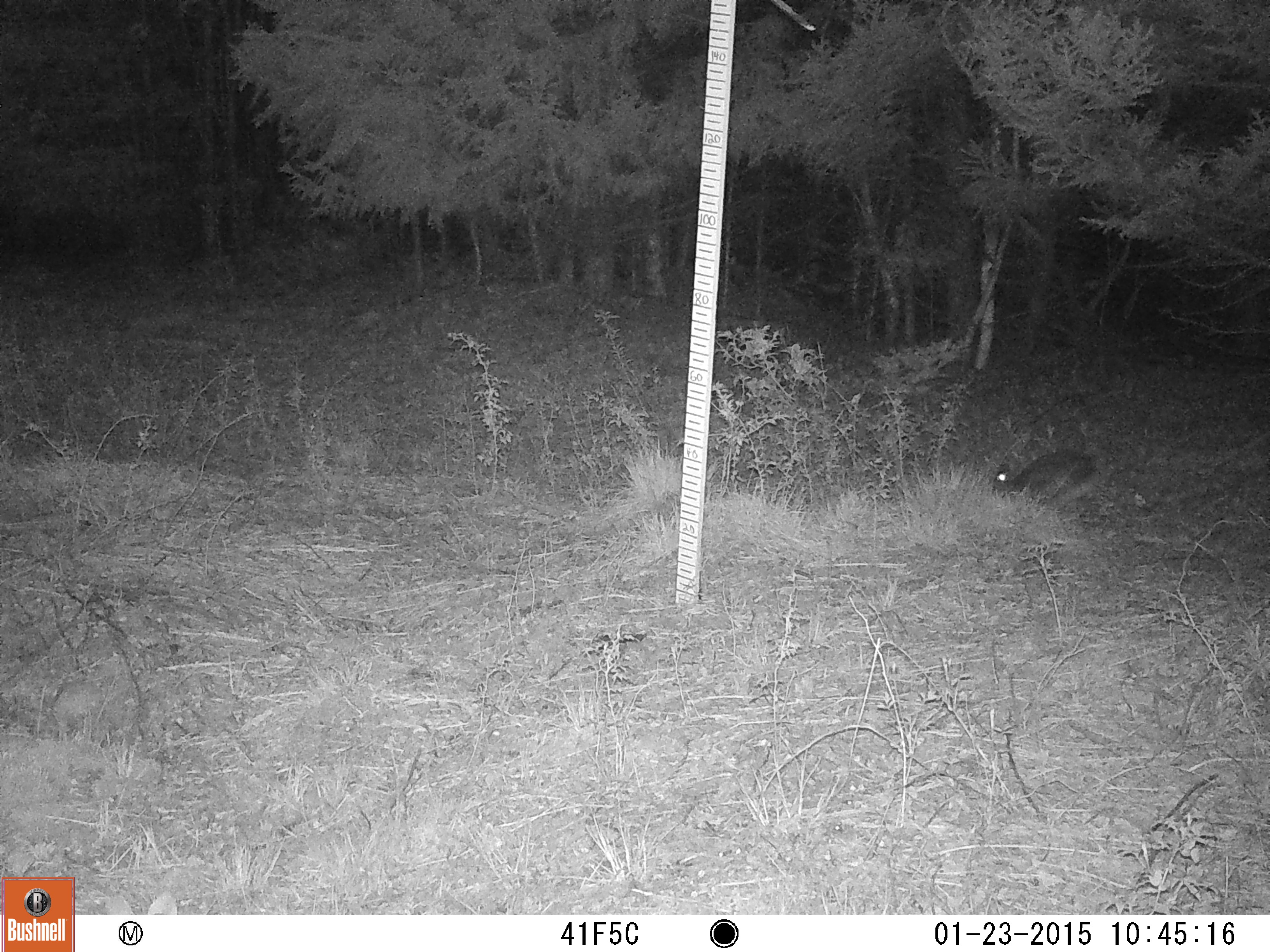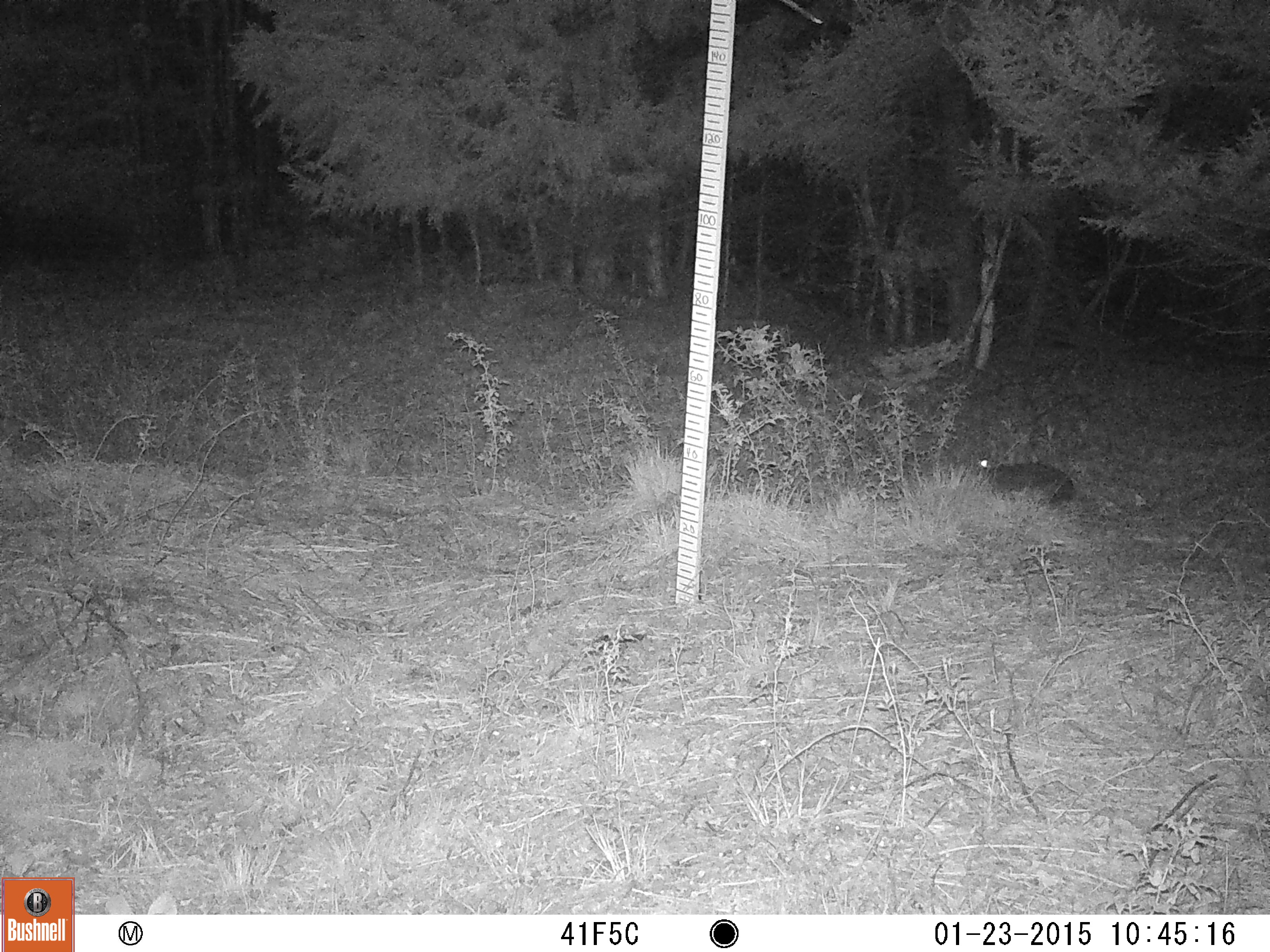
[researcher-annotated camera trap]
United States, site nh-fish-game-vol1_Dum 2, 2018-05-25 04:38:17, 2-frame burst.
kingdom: Animalia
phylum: Chordata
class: Mammalia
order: Lagomorpha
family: Leporidae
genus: Lepus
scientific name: Lepus americanus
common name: snowshoe hare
Snowshoe hare (Lepus americanus).